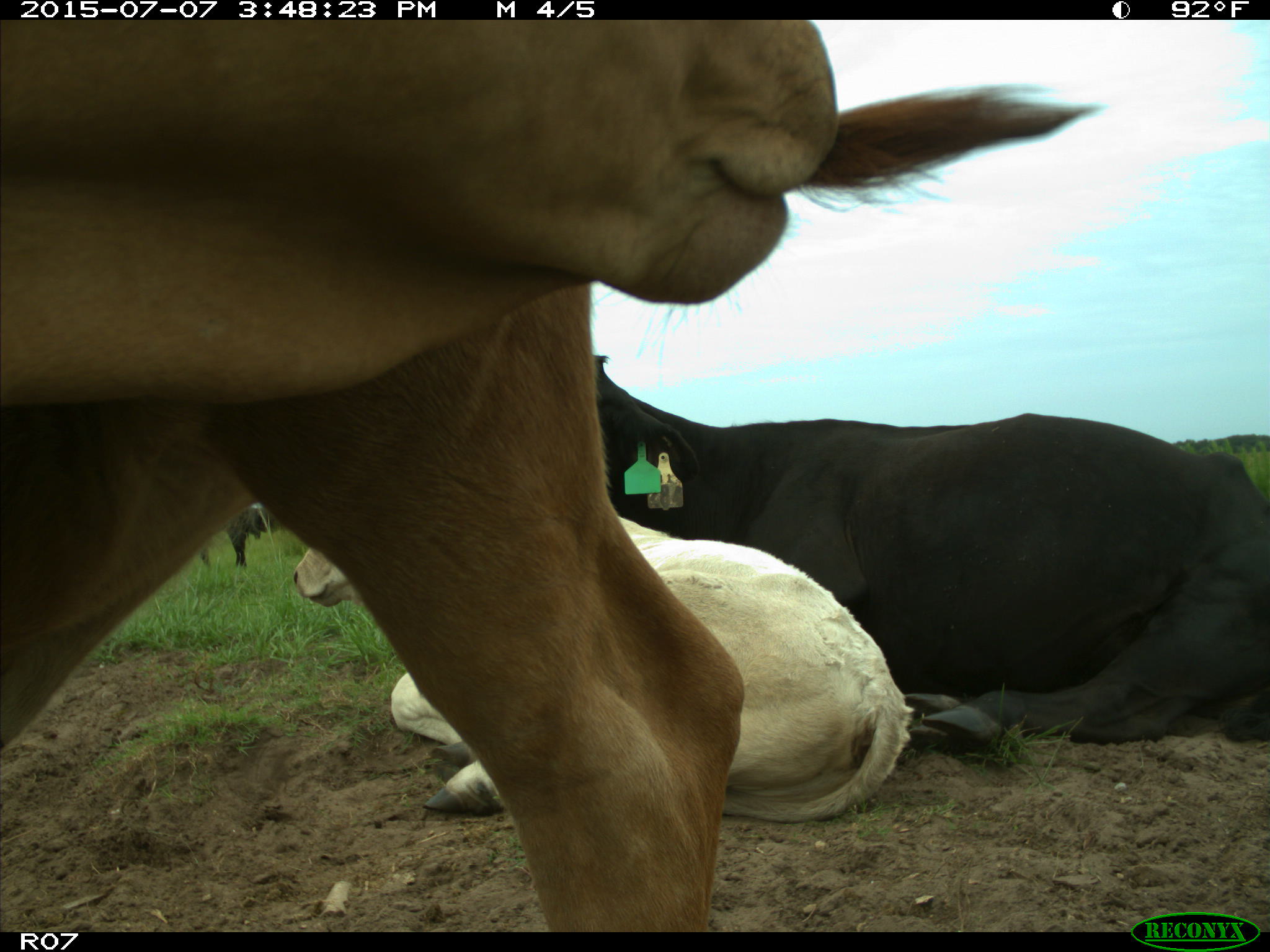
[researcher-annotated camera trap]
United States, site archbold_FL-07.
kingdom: Animalia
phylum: Chordata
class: Mammalia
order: Artiodactyla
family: Bovidae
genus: Bos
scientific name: Bos taurus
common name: domestic cow